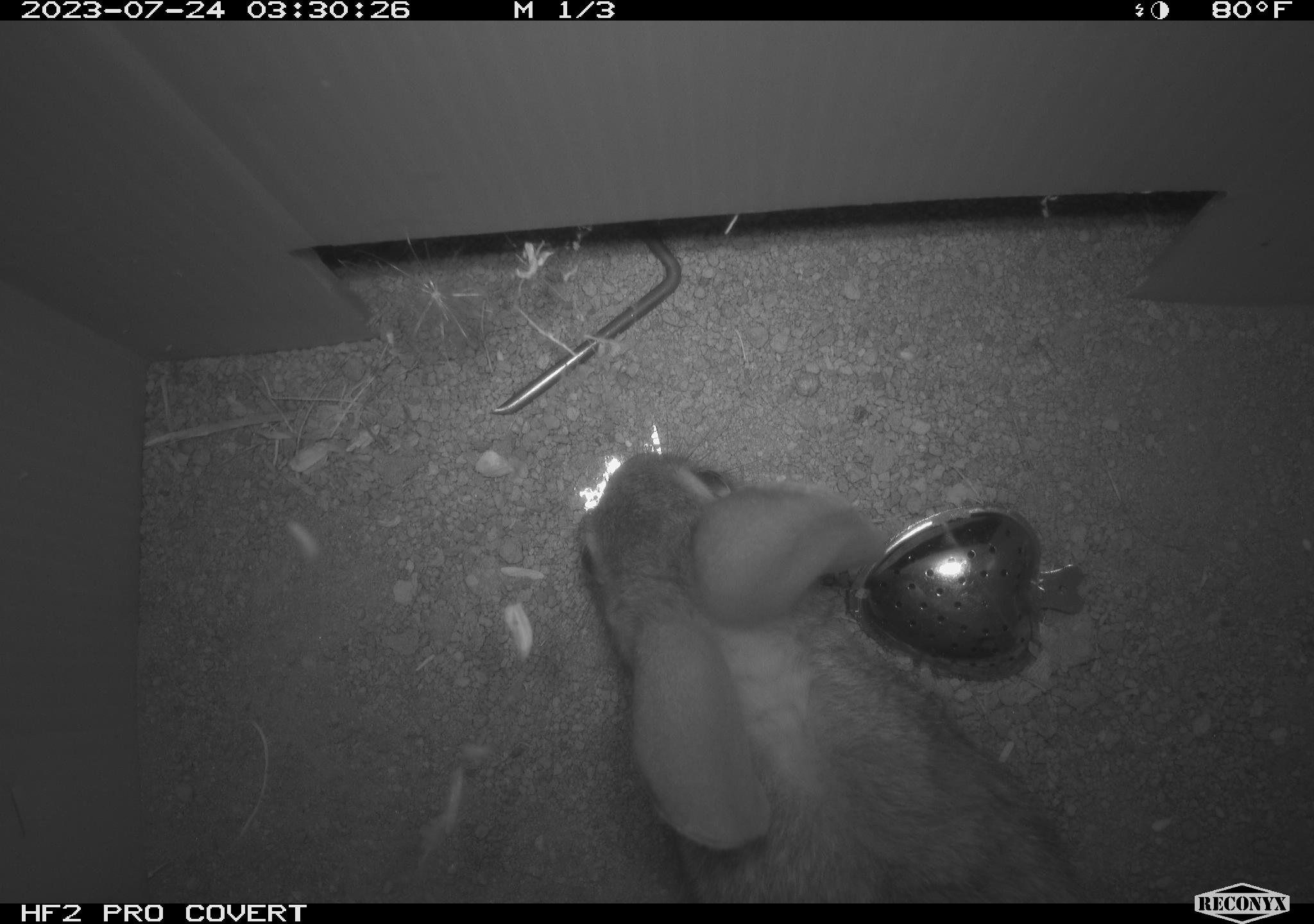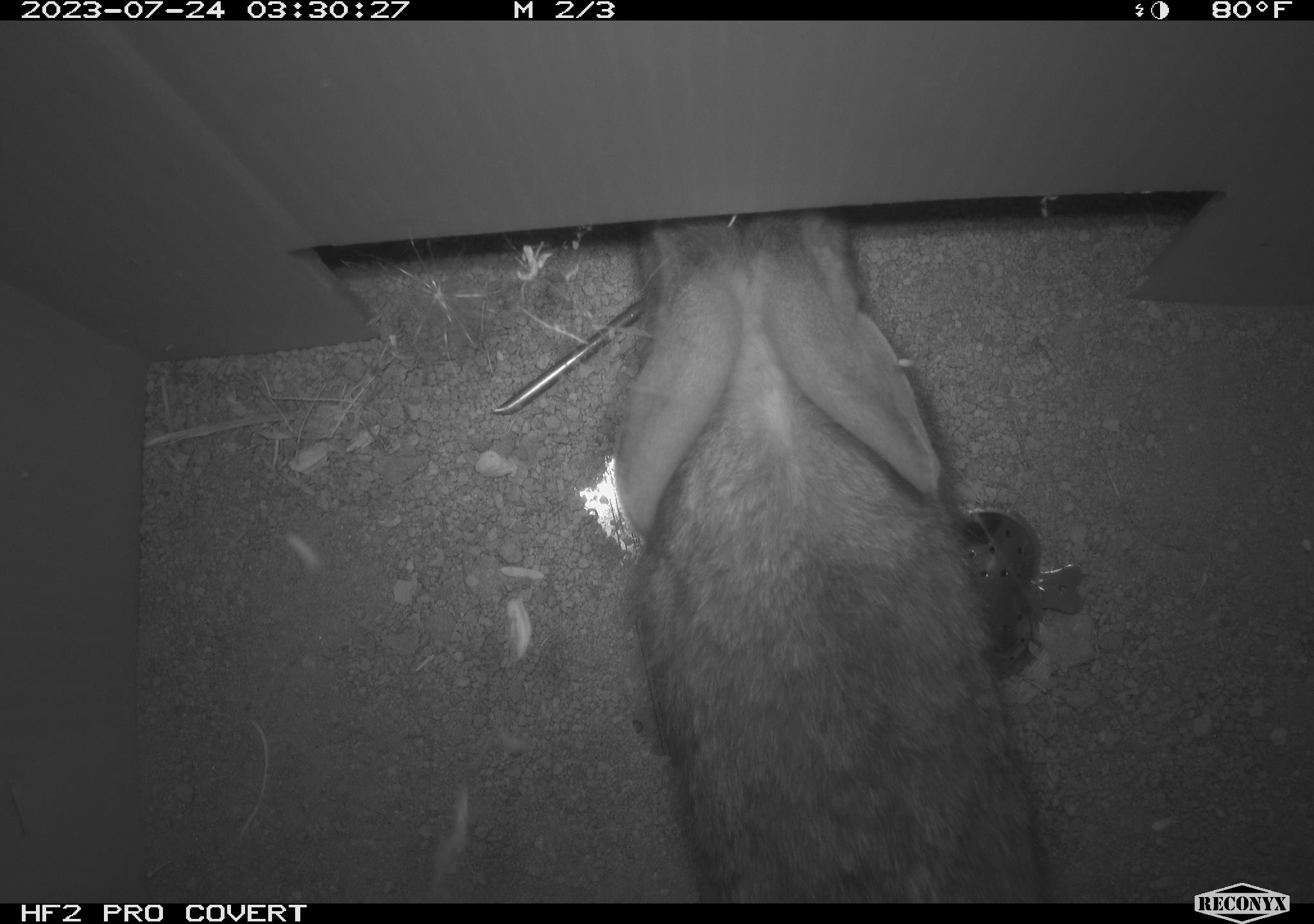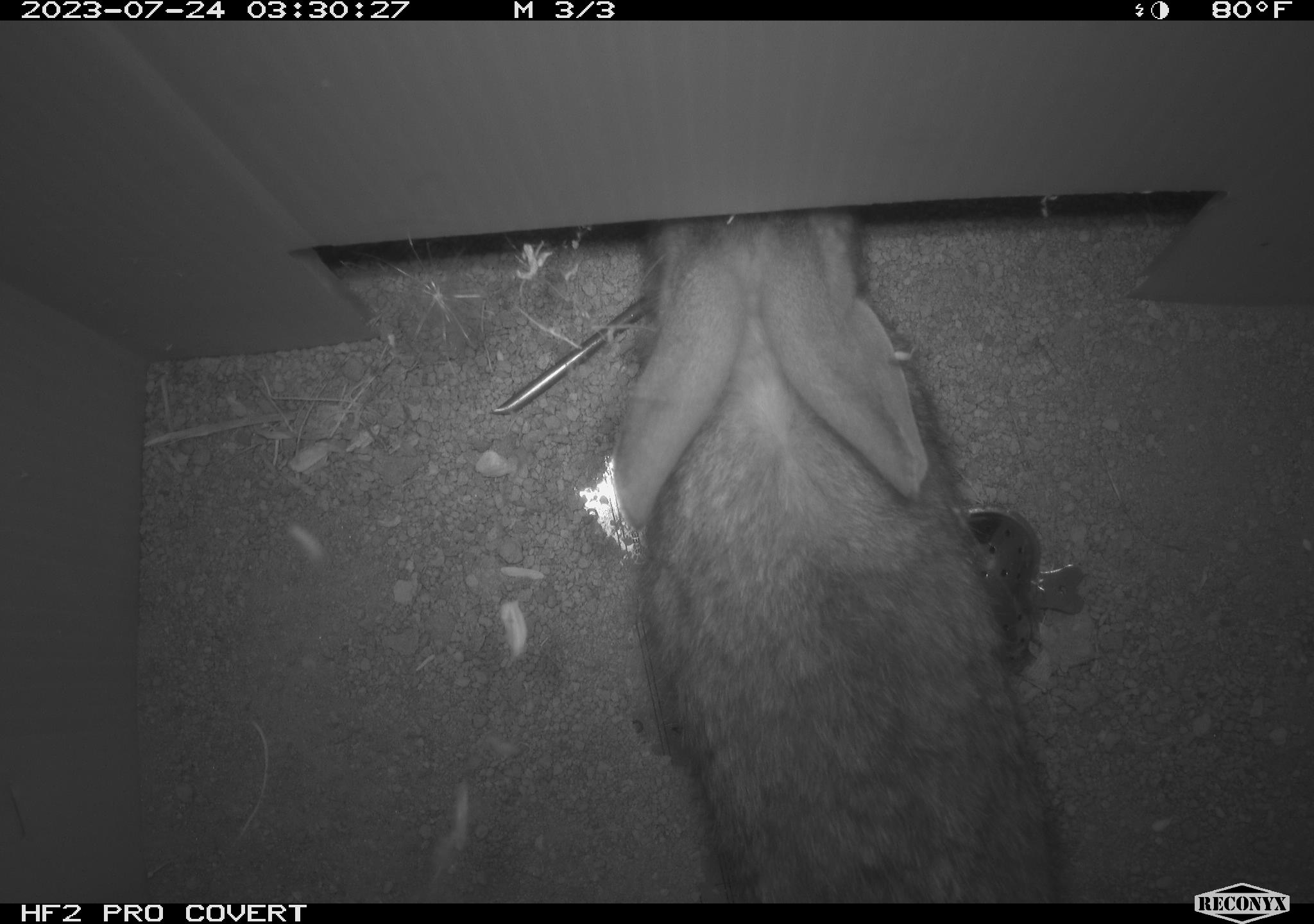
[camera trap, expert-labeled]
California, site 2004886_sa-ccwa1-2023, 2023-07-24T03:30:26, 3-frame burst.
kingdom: Animalia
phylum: Chordata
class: Mammalia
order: Lagomorpha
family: Leporidae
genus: Sylvilagus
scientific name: Sylvilagus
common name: cottontail rabbits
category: sylvilagus species